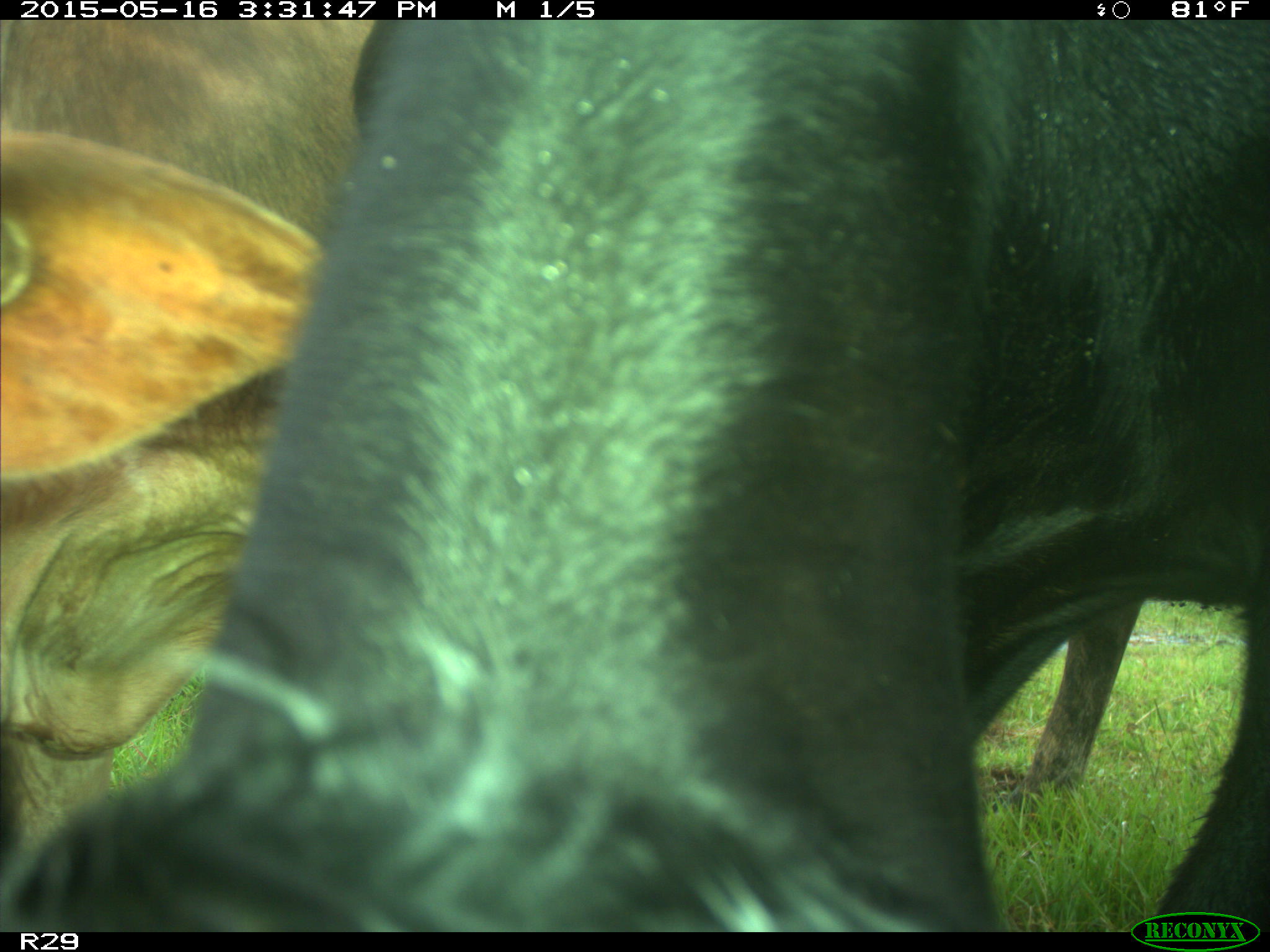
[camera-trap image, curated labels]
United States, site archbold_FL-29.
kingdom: Animalia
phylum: Chordata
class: Mammalia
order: Artiodactyla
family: Bovidae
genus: Bos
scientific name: Bos taurus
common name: domestic cow